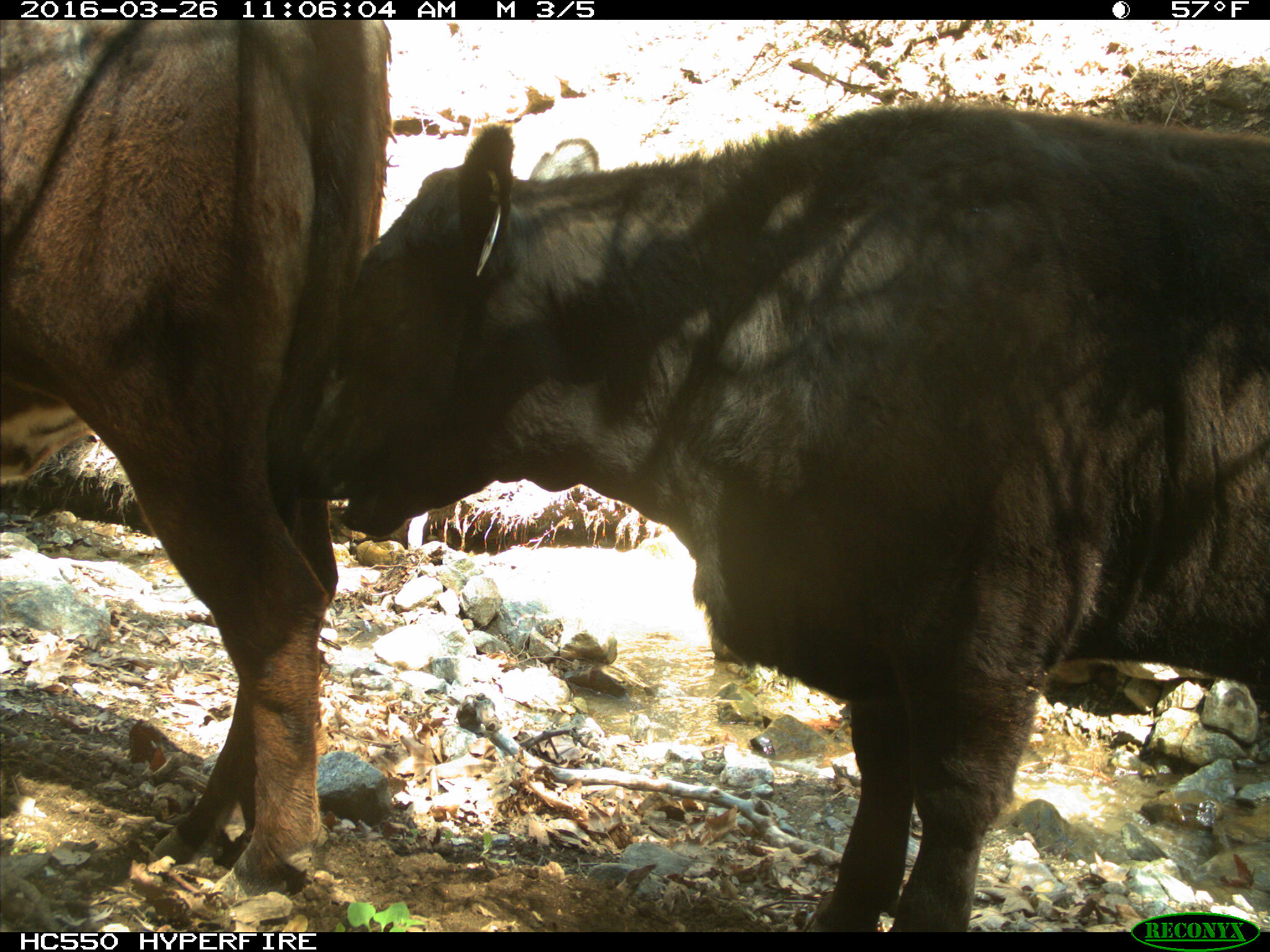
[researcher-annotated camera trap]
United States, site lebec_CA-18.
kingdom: Animalia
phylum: Chordata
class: Mammalia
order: Artiodactyla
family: Bovidae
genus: Bos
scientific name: Bos taurus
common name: domestic cow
Bos taurus (domestic cow).